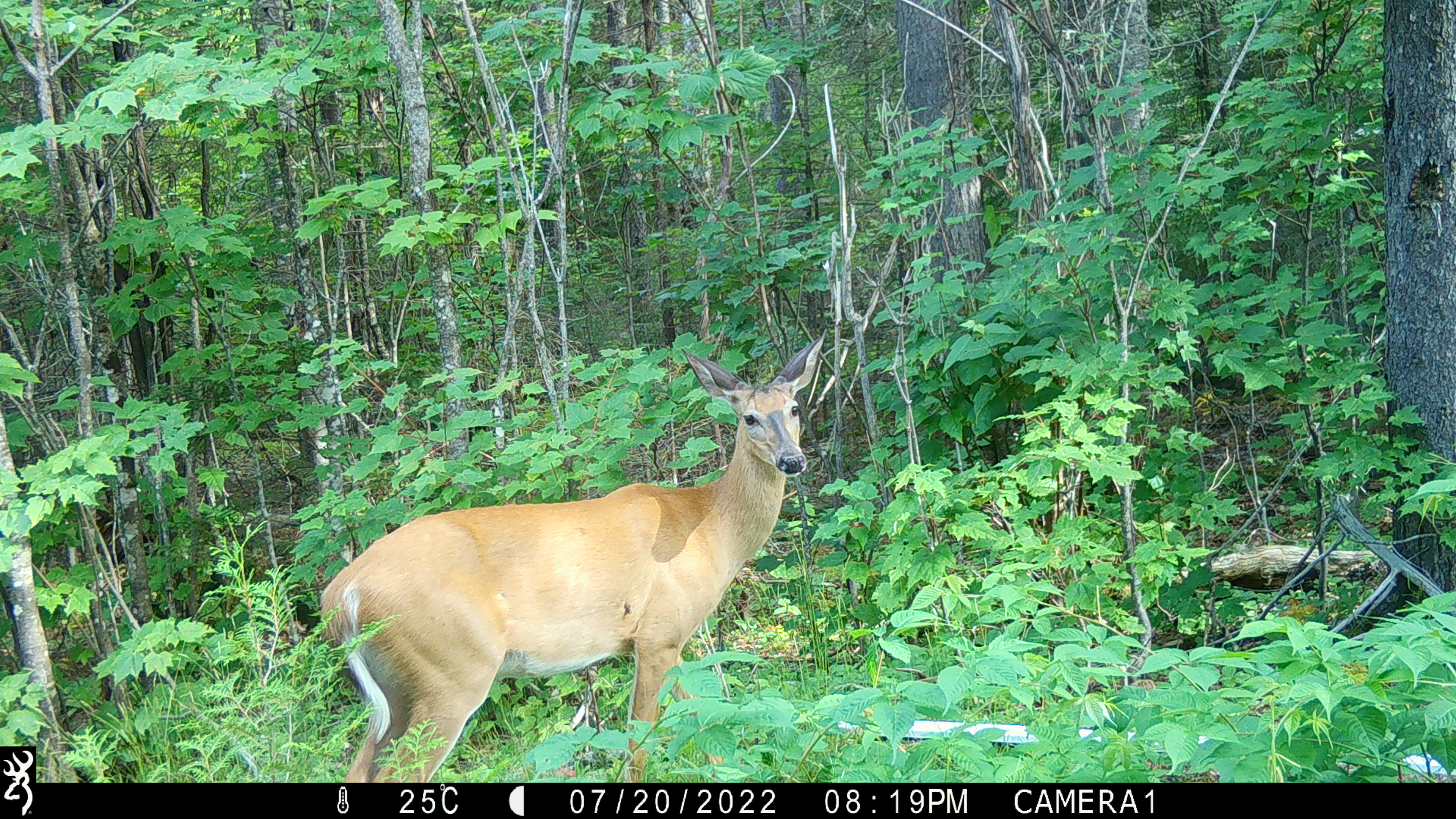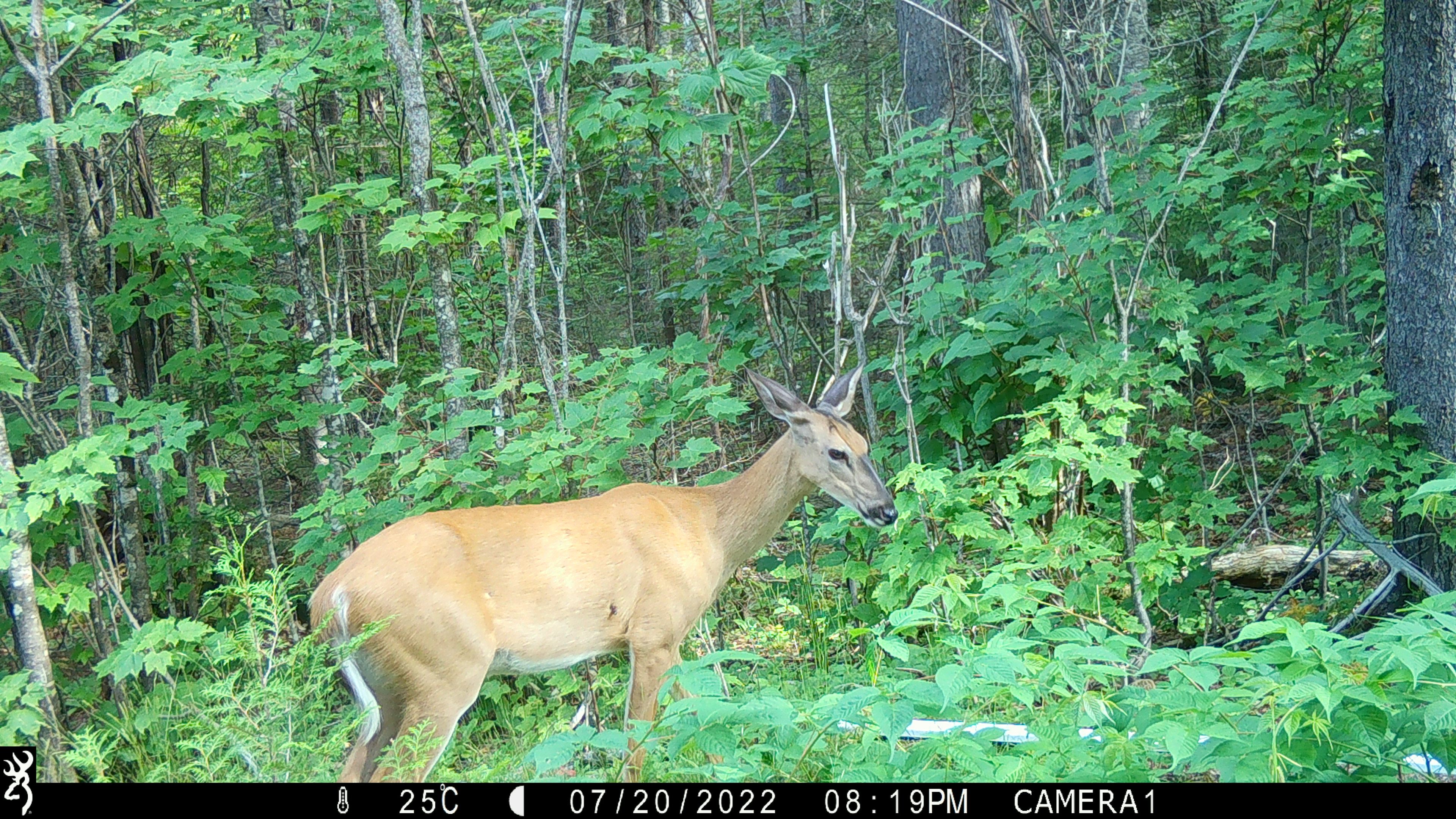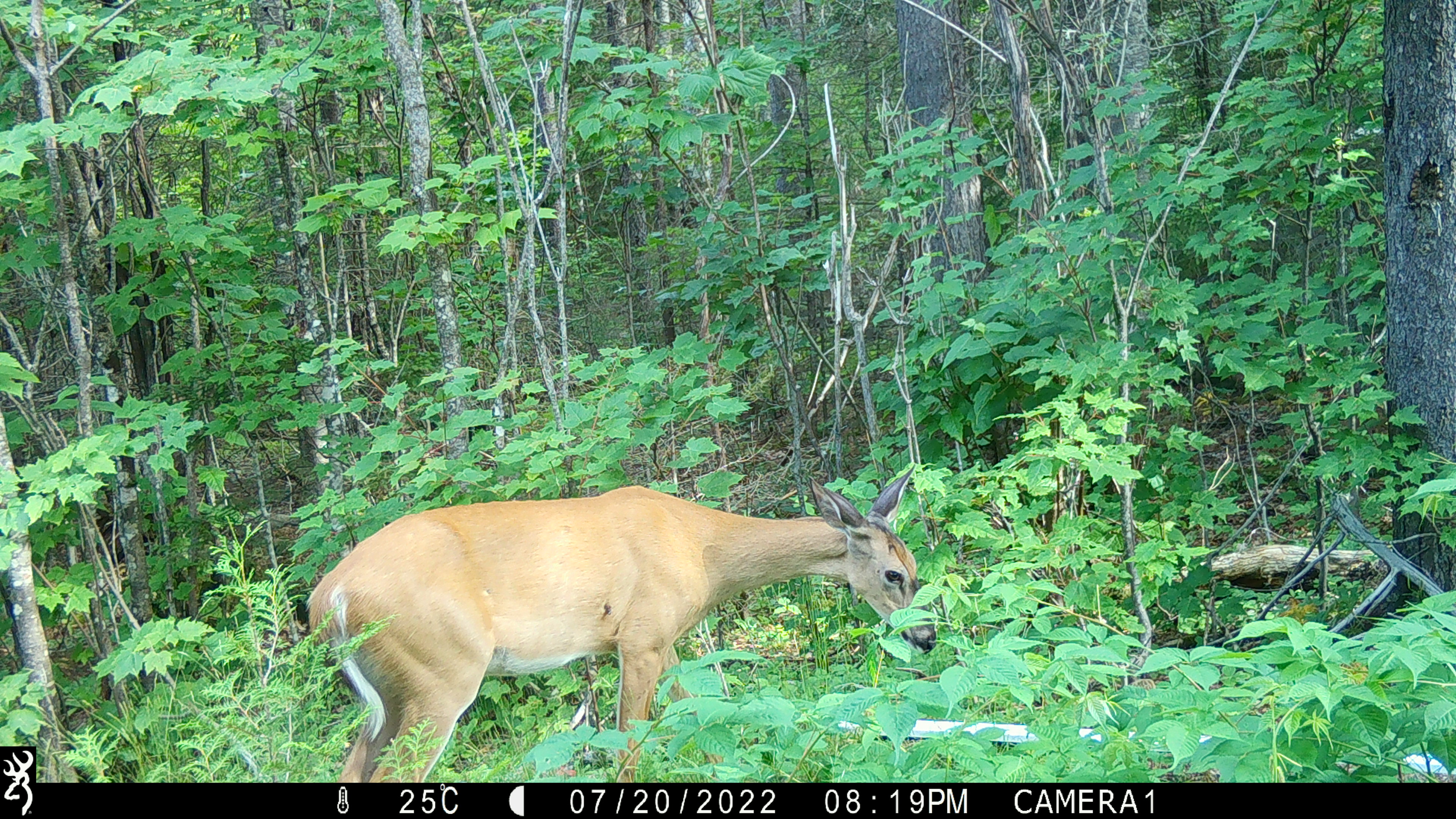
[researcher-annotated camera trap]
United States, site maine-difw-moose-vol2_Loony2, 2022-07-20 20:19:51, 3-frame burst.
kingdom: Animalia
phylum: Chordata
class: Mammalia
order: Artiodactyla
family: Cervidae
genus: Odocoileus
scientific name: Odocoileus virginianus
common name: white-tailed deer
White-tailed deer (Odocoileus virginianus).